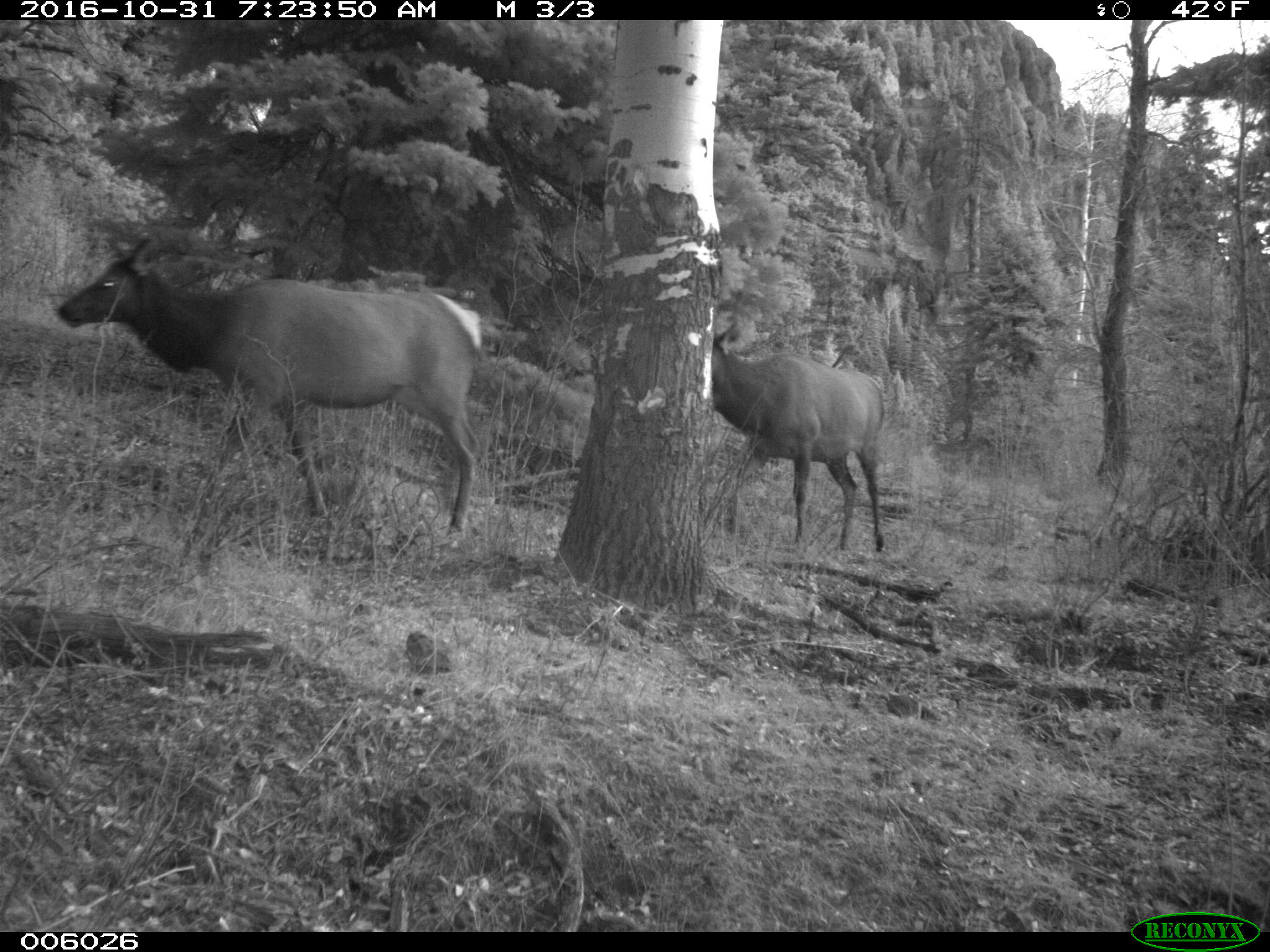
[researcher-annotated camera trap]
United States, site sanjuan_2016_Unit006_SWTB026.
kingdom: Animalia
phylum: Chordata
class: Mammalia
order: Artiodactyla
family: Cervidae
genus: Cervus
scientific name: Cervus elaphus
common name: red deer